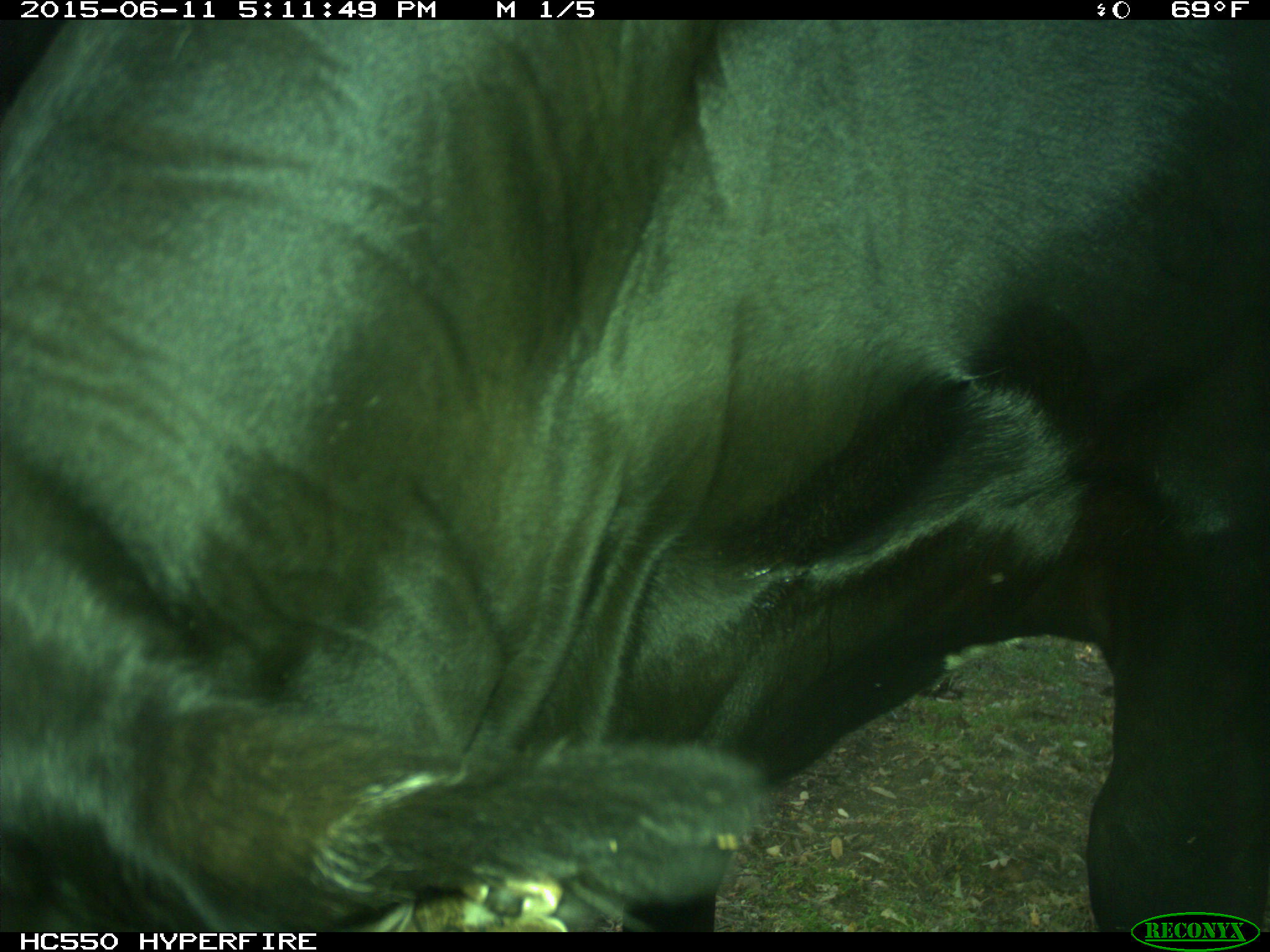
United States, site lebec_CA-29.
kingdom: Animalia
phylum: Chordata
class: Mammalia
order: Artiodactyla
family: Bovidae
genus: Bos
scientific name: Bos taurus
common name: domestic cow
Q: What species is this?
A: Bos taurus (domestic cow).